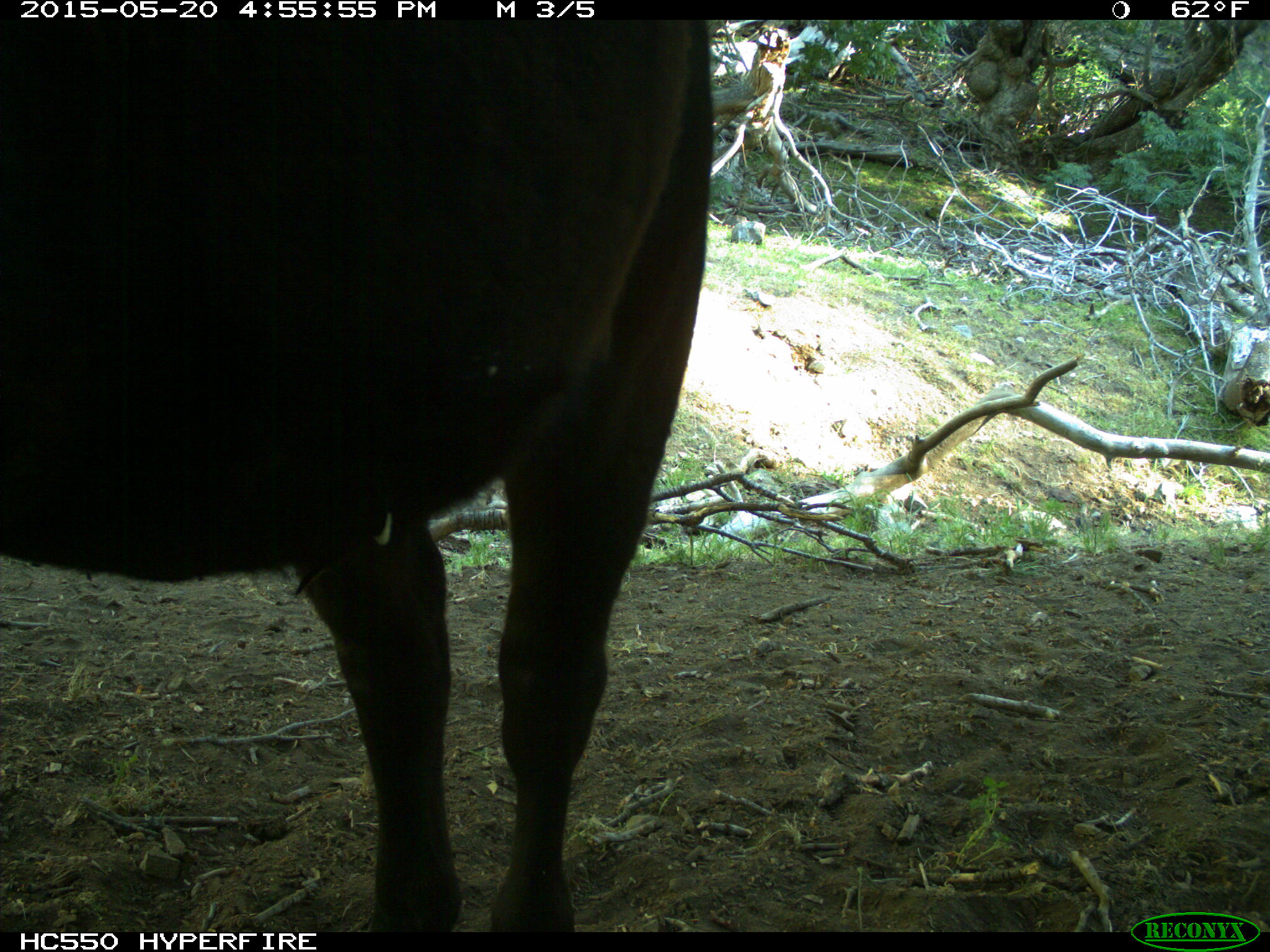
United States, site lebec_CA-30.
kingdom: Animalia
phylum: Chordata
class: Mammalia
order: Artiodactyla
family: Bovidae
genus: Bos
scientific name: Bos taurus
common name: domestic cow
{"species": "Bos taurus (domestic cow)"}